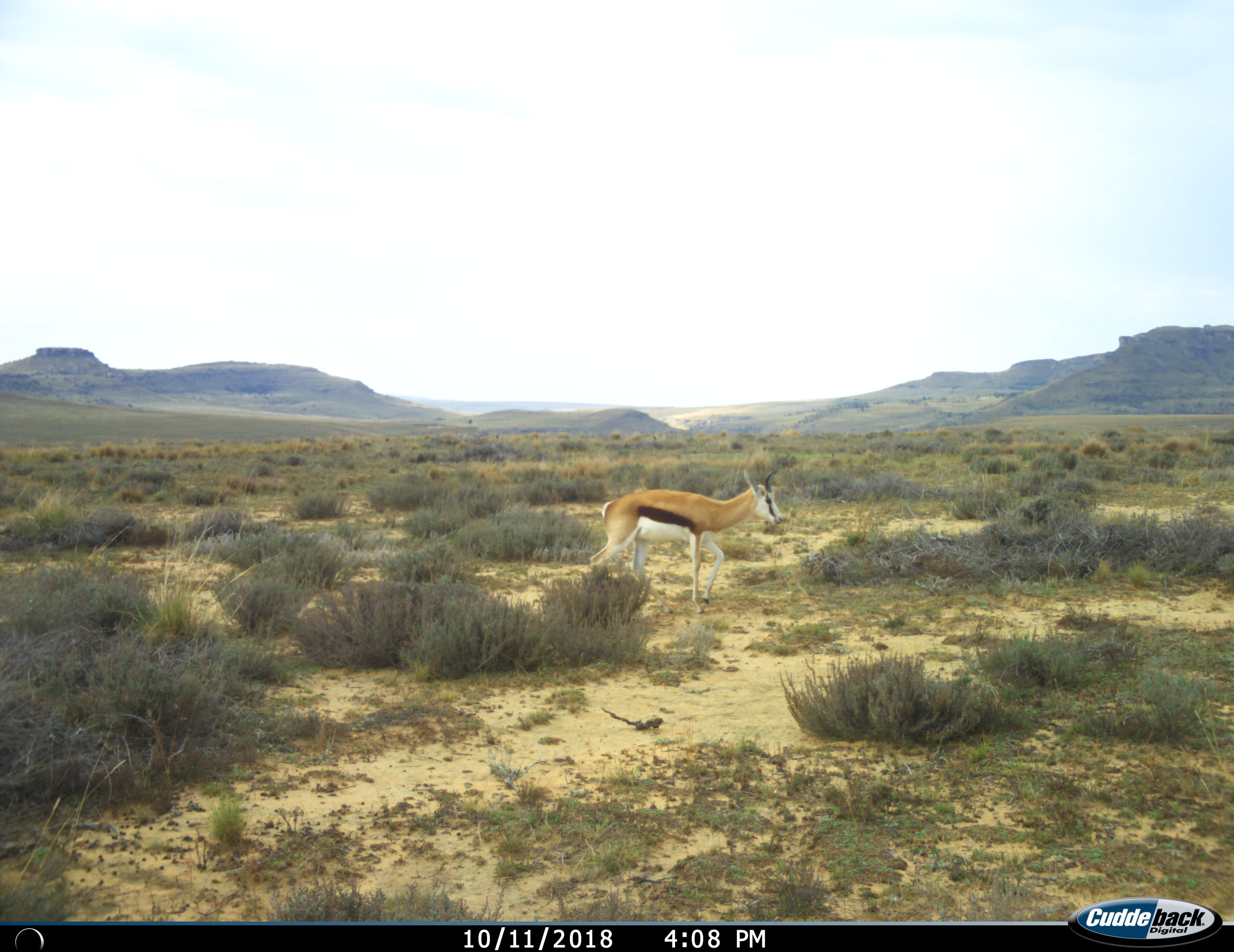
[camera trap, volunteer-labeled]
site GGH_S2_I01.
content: unidentified animal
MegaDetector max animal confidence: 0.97